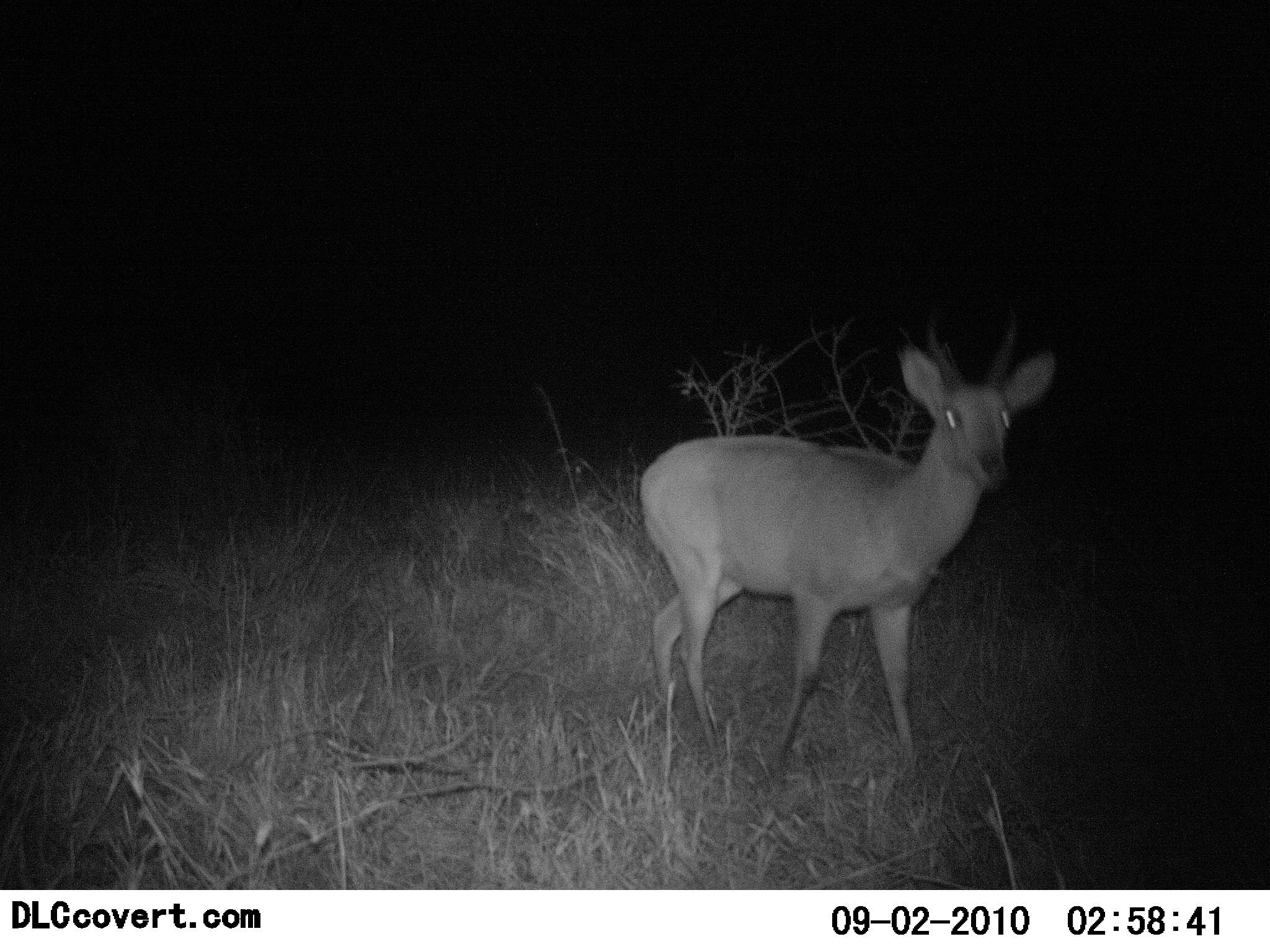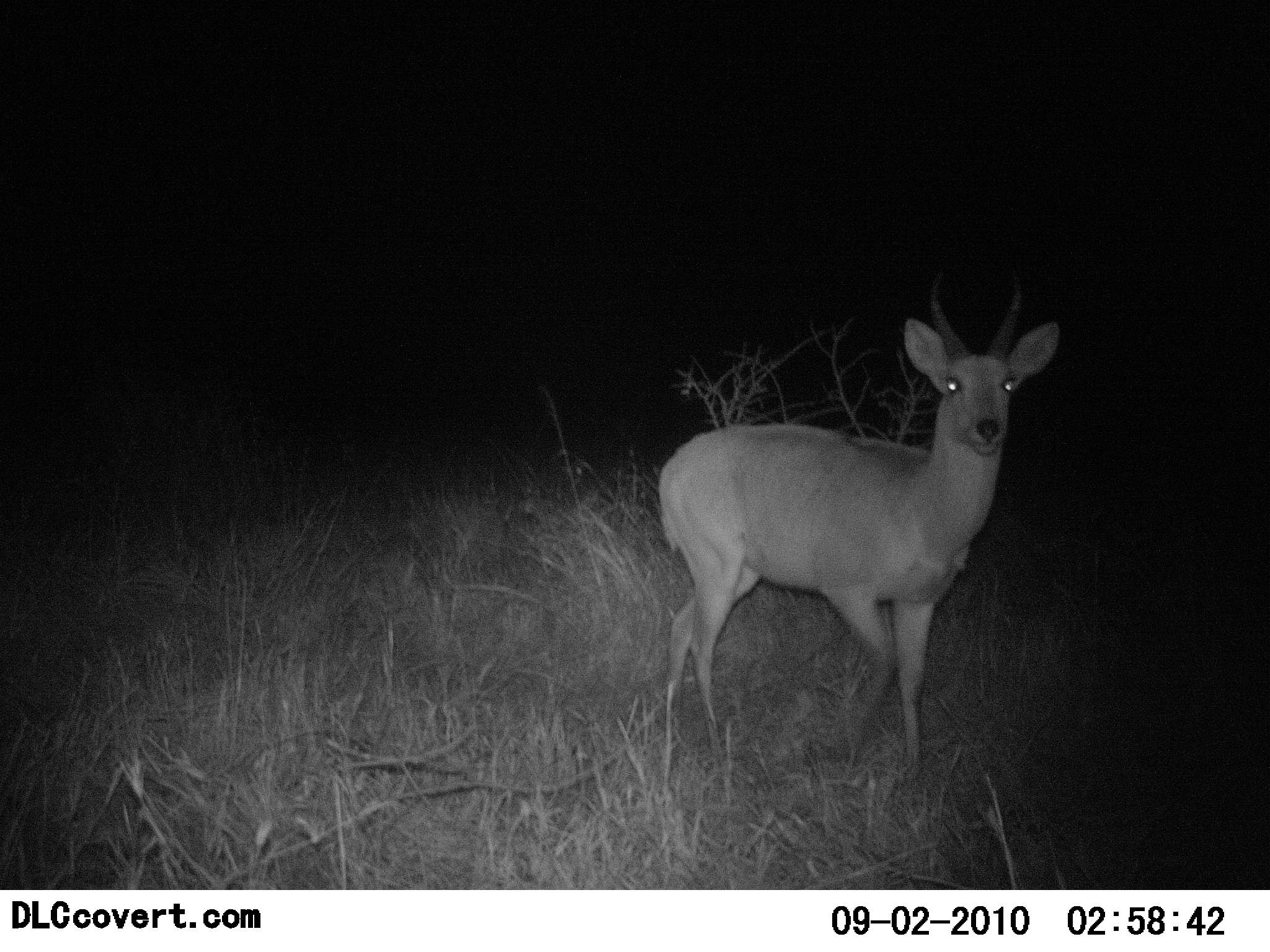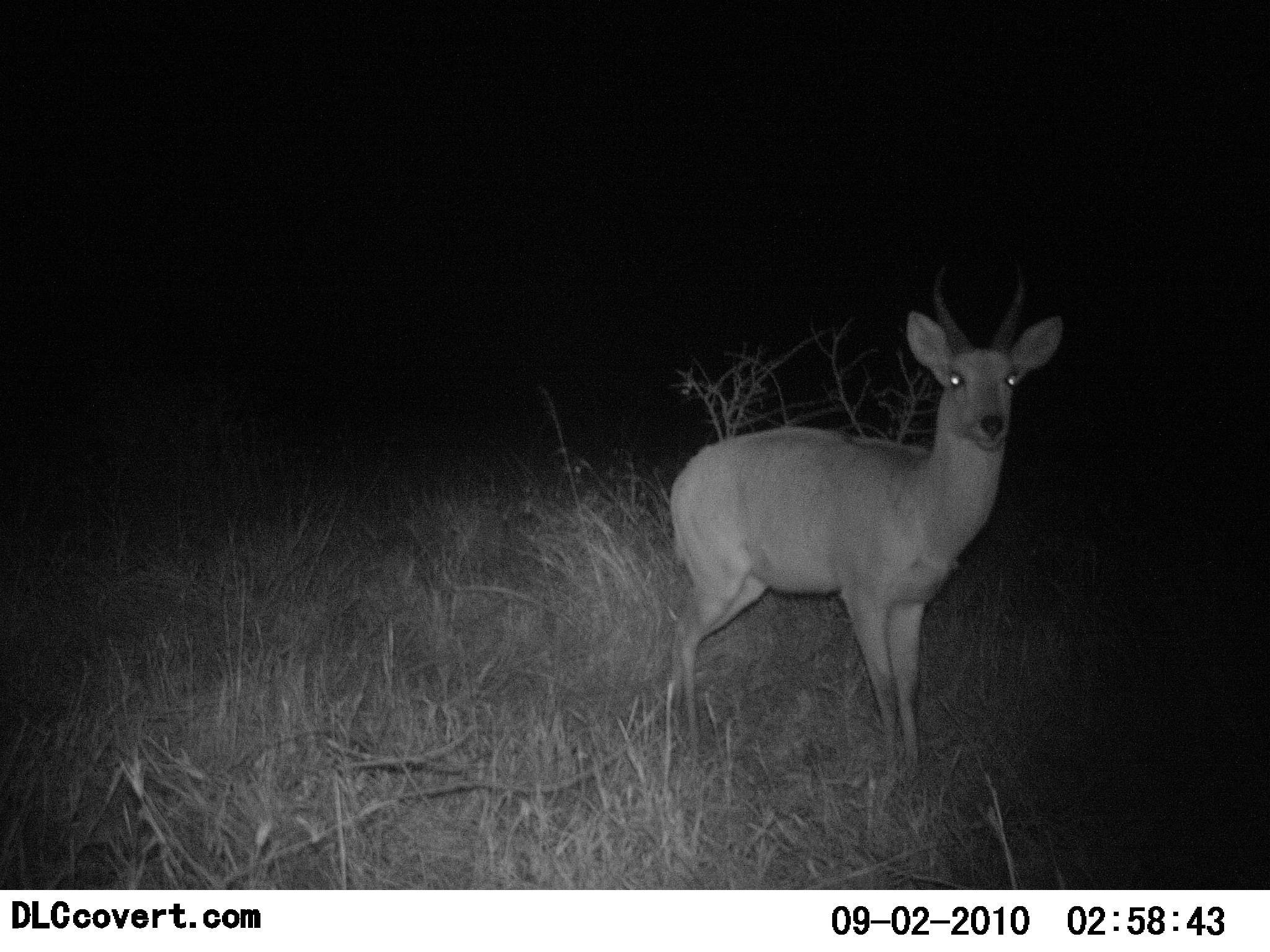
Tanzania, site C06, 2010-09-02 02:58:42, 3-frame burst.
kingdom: Animalia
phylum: Chordata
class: Mammalia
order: Artiodactyla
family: Bovidae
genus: Redunca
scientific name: Redunca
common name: reedbuck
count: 1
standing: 92%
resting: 0%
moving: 15%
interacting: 0%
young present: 0%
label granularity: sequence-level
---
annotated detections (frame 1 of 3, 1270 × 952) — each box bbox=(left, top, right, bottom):
animal: bbox=(640, 320, 1057, 793)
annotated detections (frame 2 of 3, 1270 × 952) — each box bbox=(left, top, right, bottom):
animal: bbox=(655, 291, 1059, 799)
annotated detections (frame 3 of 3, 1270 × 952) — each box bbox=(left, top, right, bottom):
animal: bbox=(655, 281, 1068, 788)